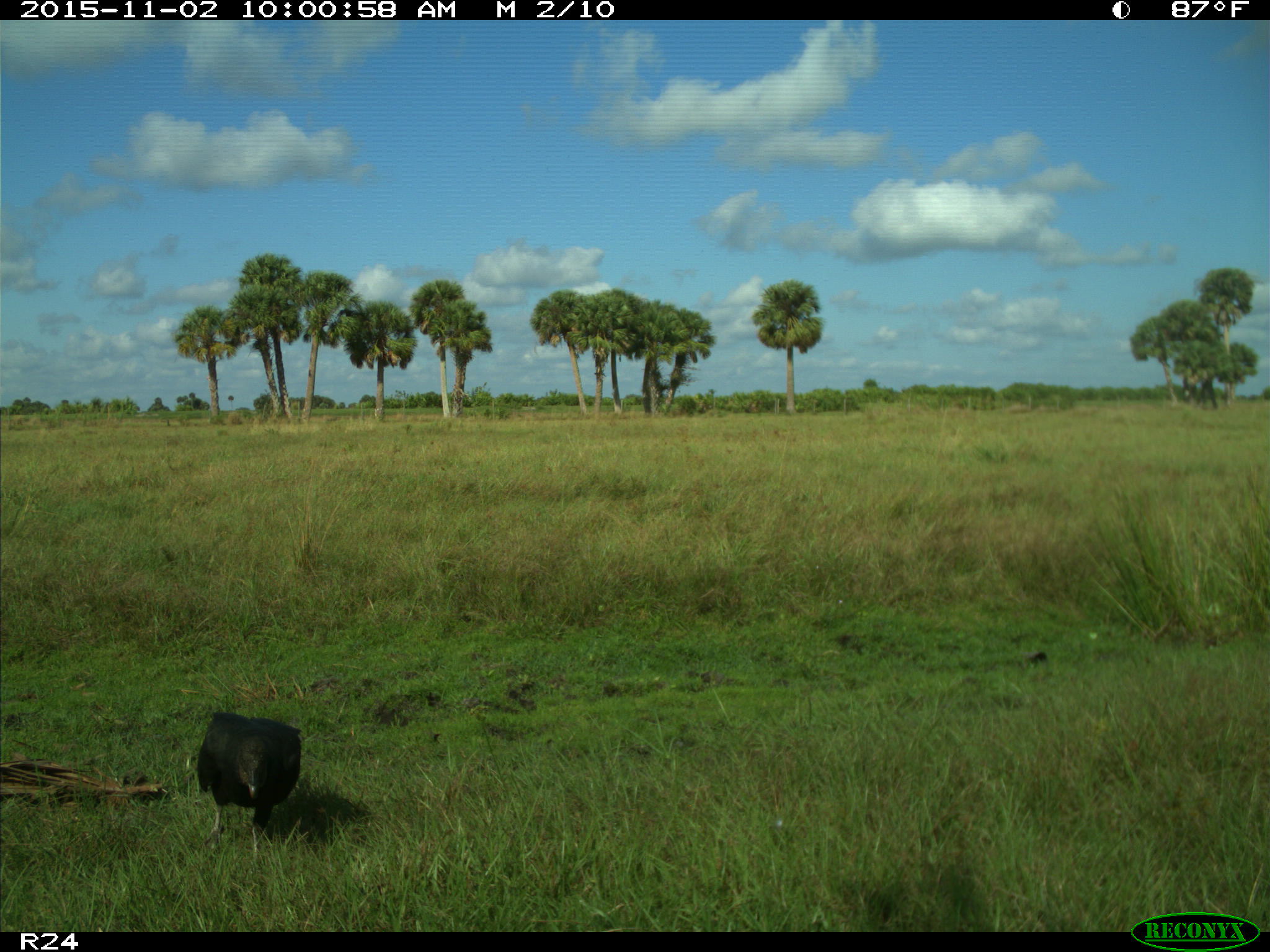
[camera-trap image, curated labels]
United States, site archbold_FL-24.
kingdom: Animalia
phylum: Chordata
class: Aves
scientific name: Aves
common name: birds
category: unidentified bird